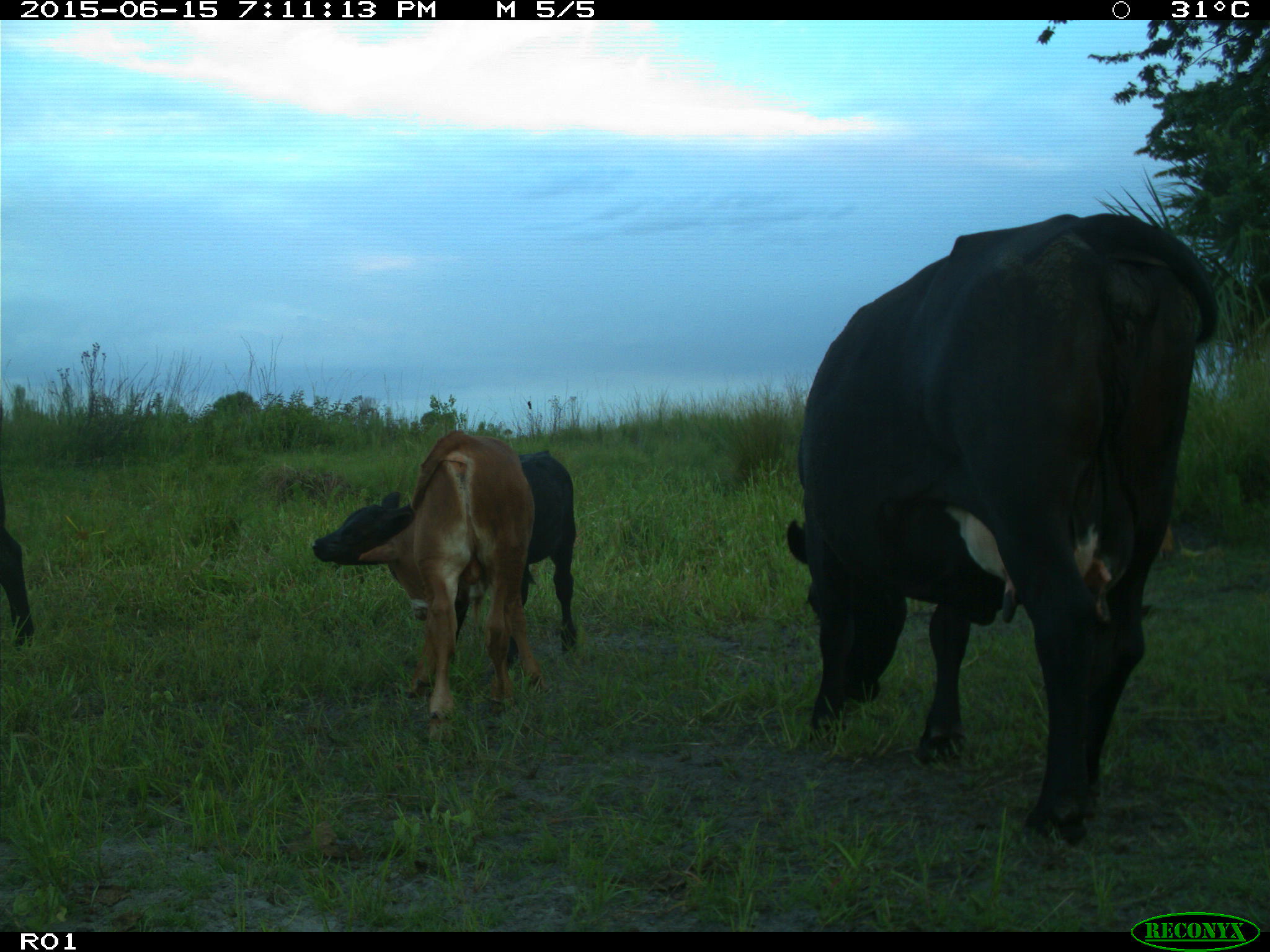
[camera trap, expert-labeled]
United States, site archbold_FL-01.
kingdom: Animalia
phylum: Chordata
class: Mammalia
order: Artiodactyla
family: Bovidae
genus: Bos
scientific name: Bos taurus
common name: domestic cow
Bos taurus (domestic cow).